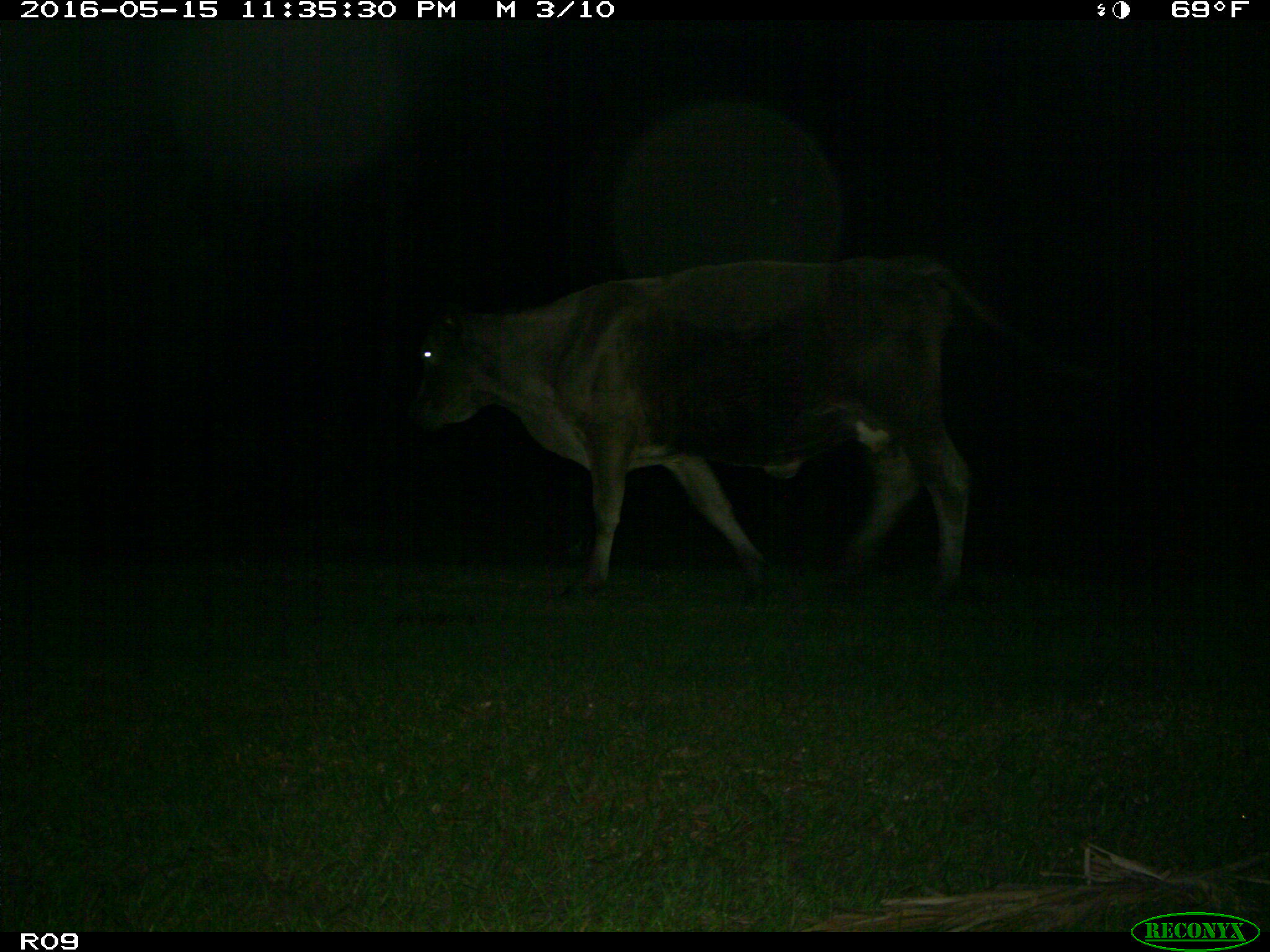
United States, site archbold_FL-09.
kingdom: Animalia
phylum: Chordata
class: Mammalia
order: Artiodactyla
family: Bovidae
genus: Bos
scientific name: Bos taurus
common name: domestic cow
Bos taurus (domestic cow).